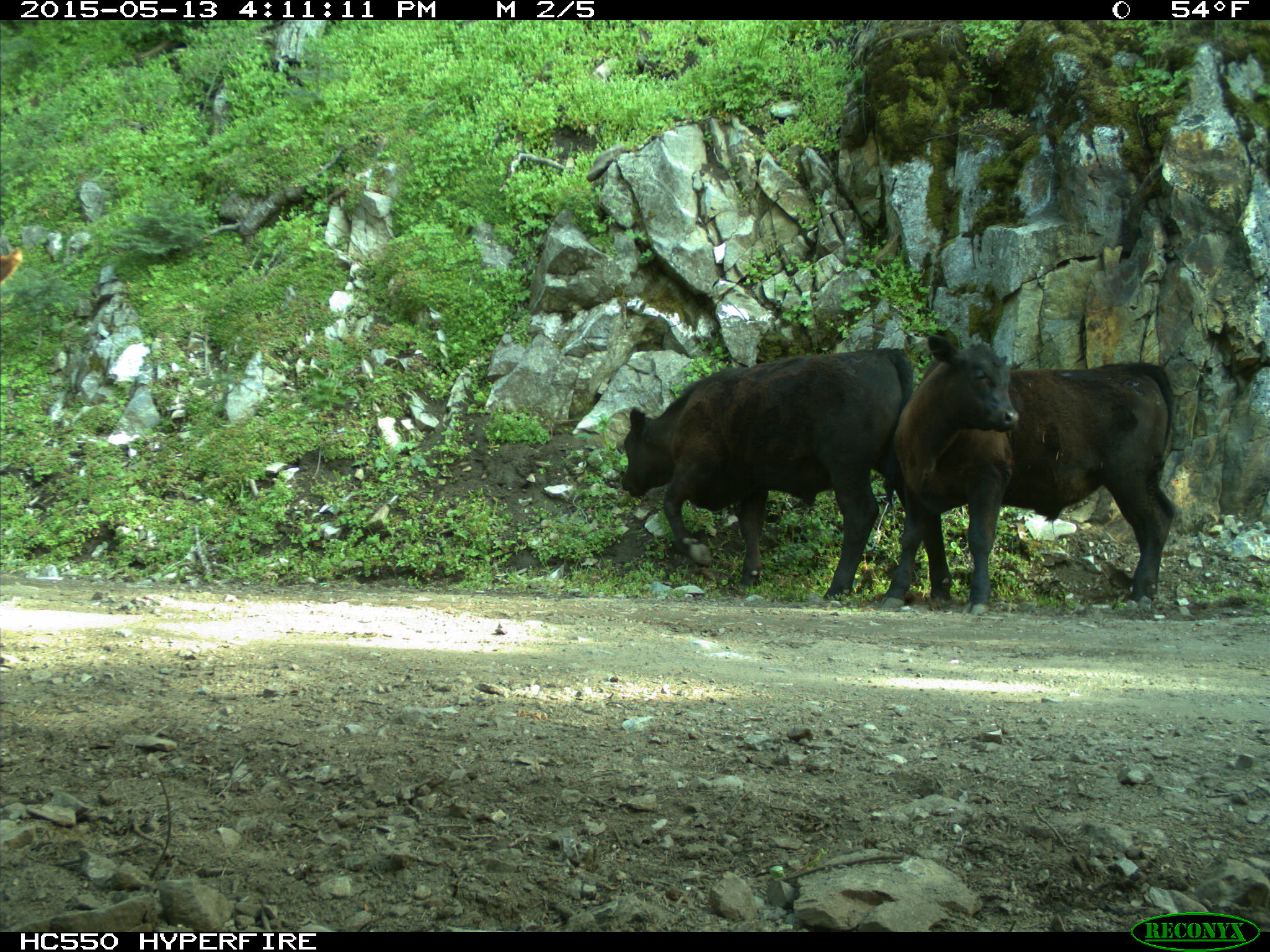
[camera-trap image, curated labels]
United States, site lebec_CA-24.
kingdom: Animalia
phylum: Chordata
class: Mammalia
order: Artiodactyla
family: Bovidae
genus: Bos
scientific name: Bos taurus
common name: domestic cow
Bos taurus (domestic cow).